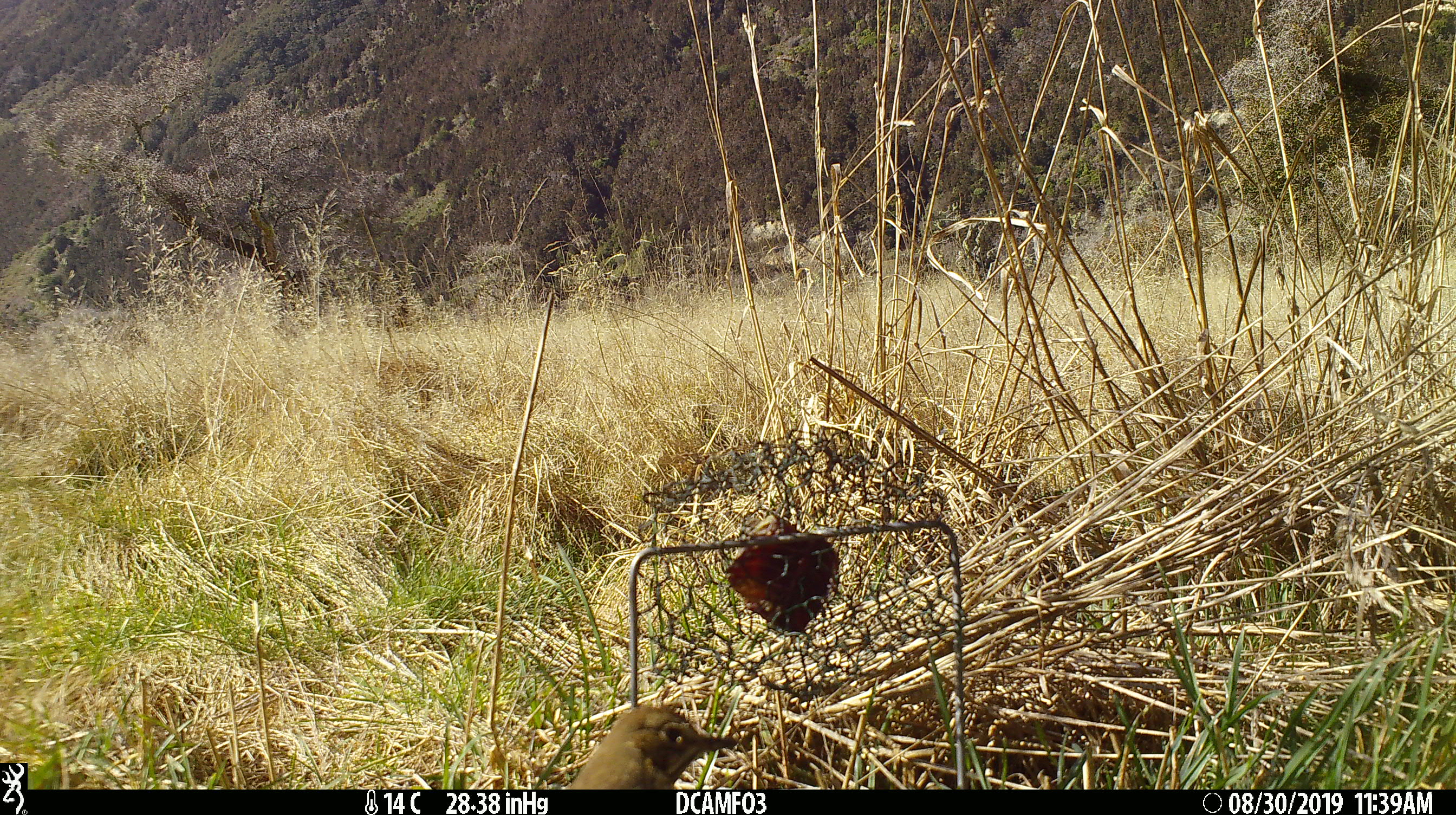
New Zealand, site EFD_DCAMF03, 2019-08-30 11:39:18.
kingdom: Animalia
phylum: Chordata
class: Aves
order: Passeriformes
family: Turdidae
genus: Turdus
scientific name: Turdus philomelos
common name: song thrush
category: thrush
Thrush (song thrush) (Turdus philomelos).